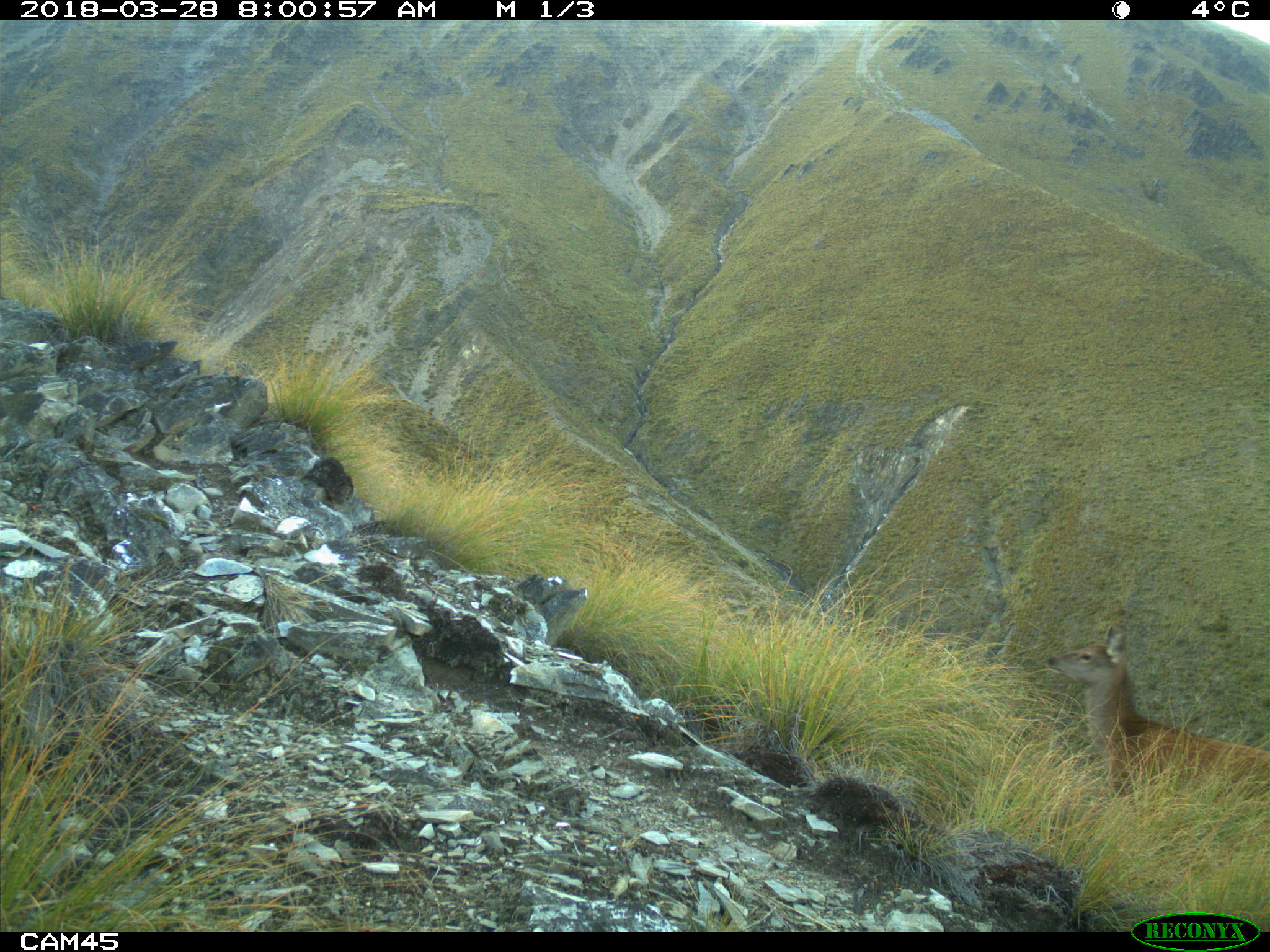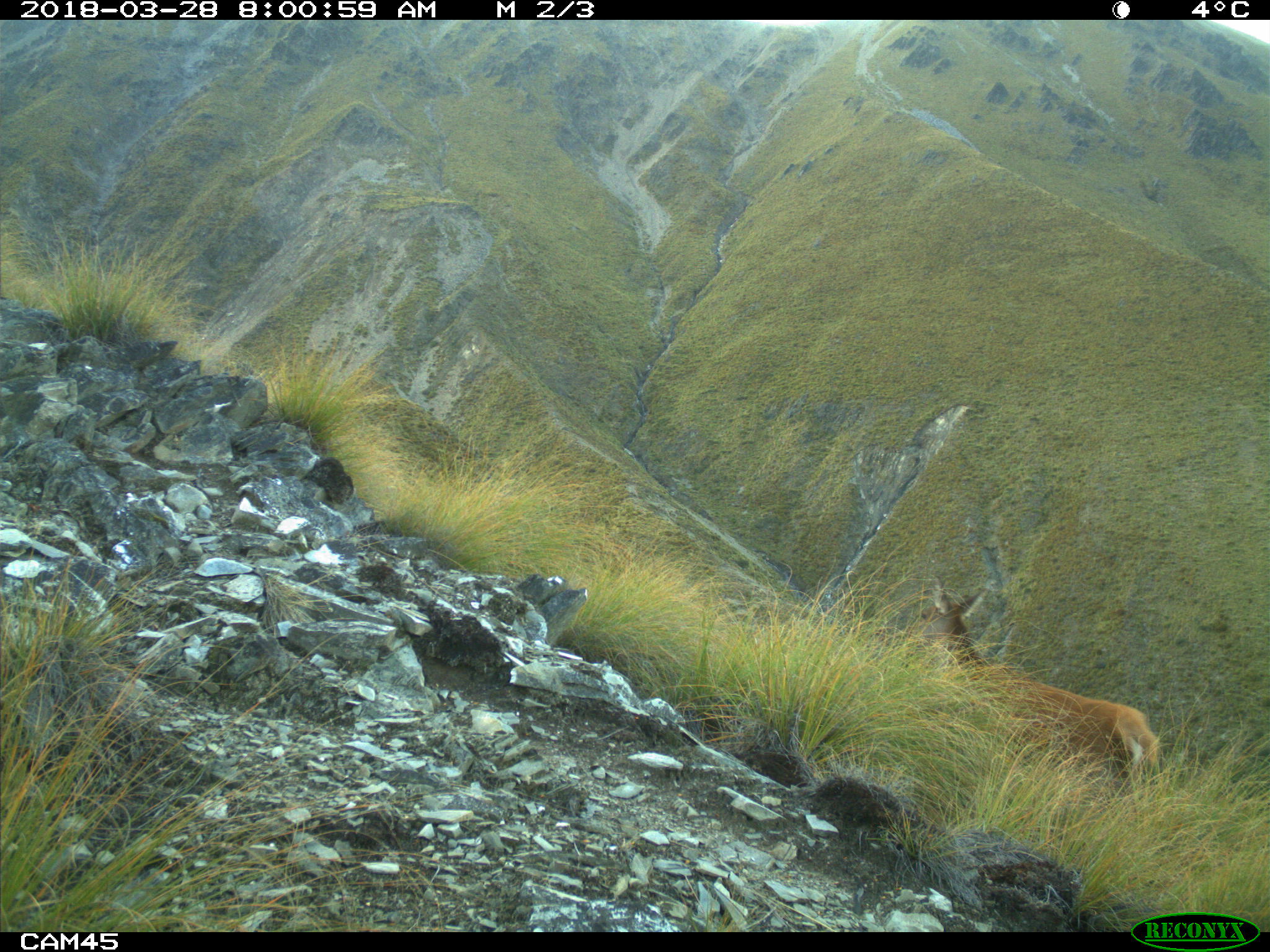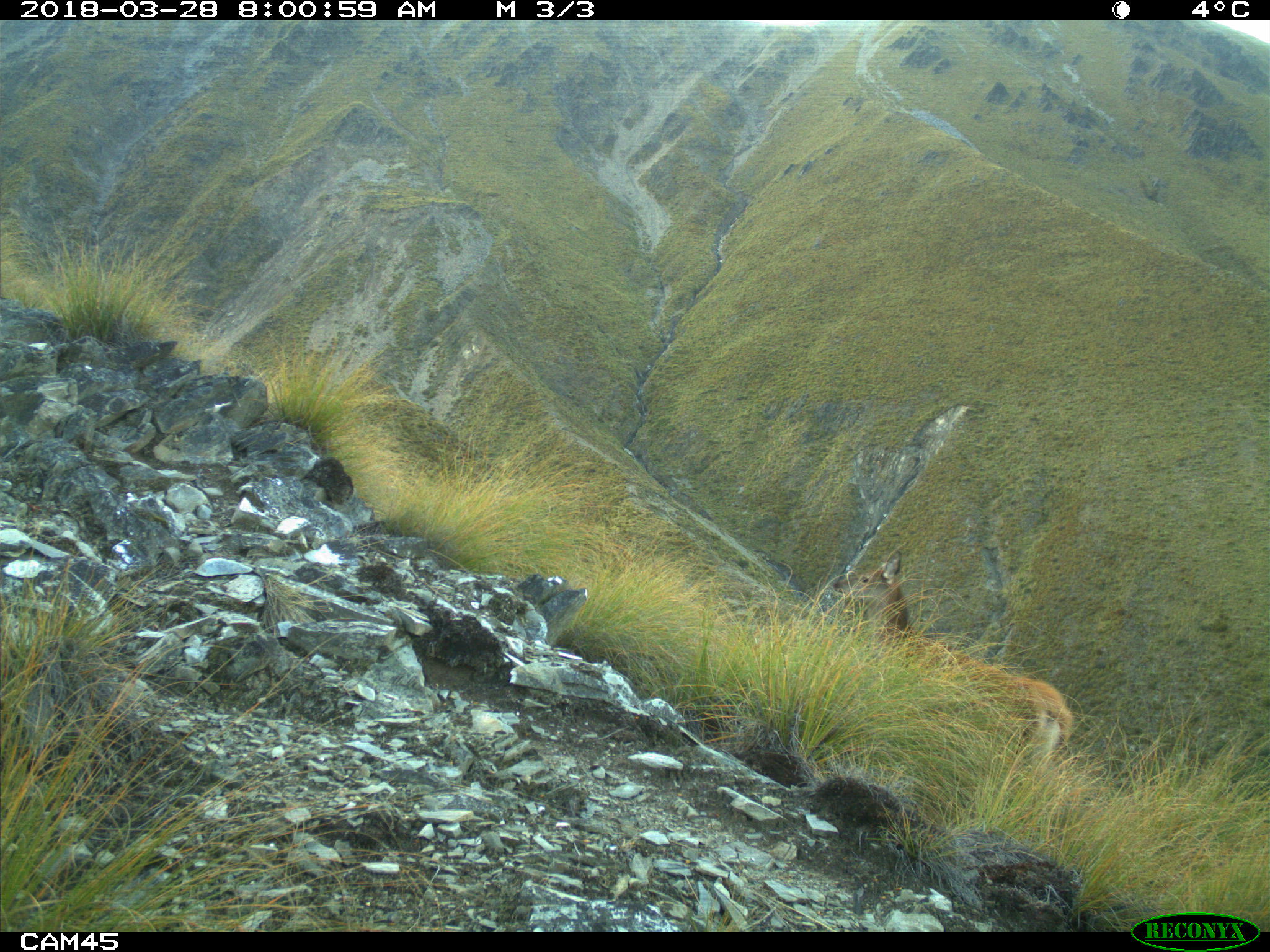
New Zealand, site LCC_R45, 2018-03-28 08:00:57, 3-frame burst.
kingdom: Animalia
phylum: Chordata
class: Mammalia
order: Artiodactyla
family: Cervidae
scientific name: Cervidae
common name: deer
Deer (Cervidae).